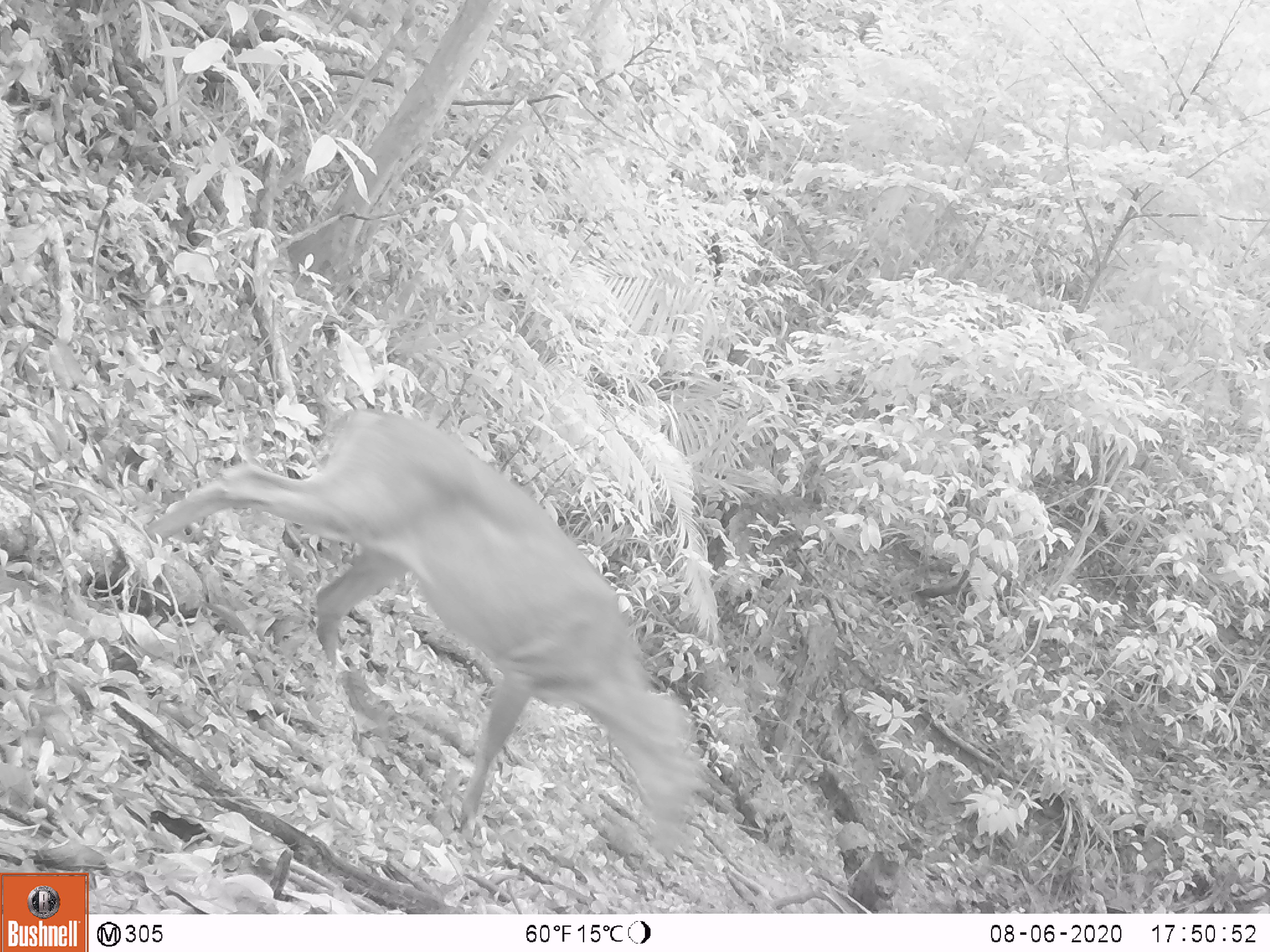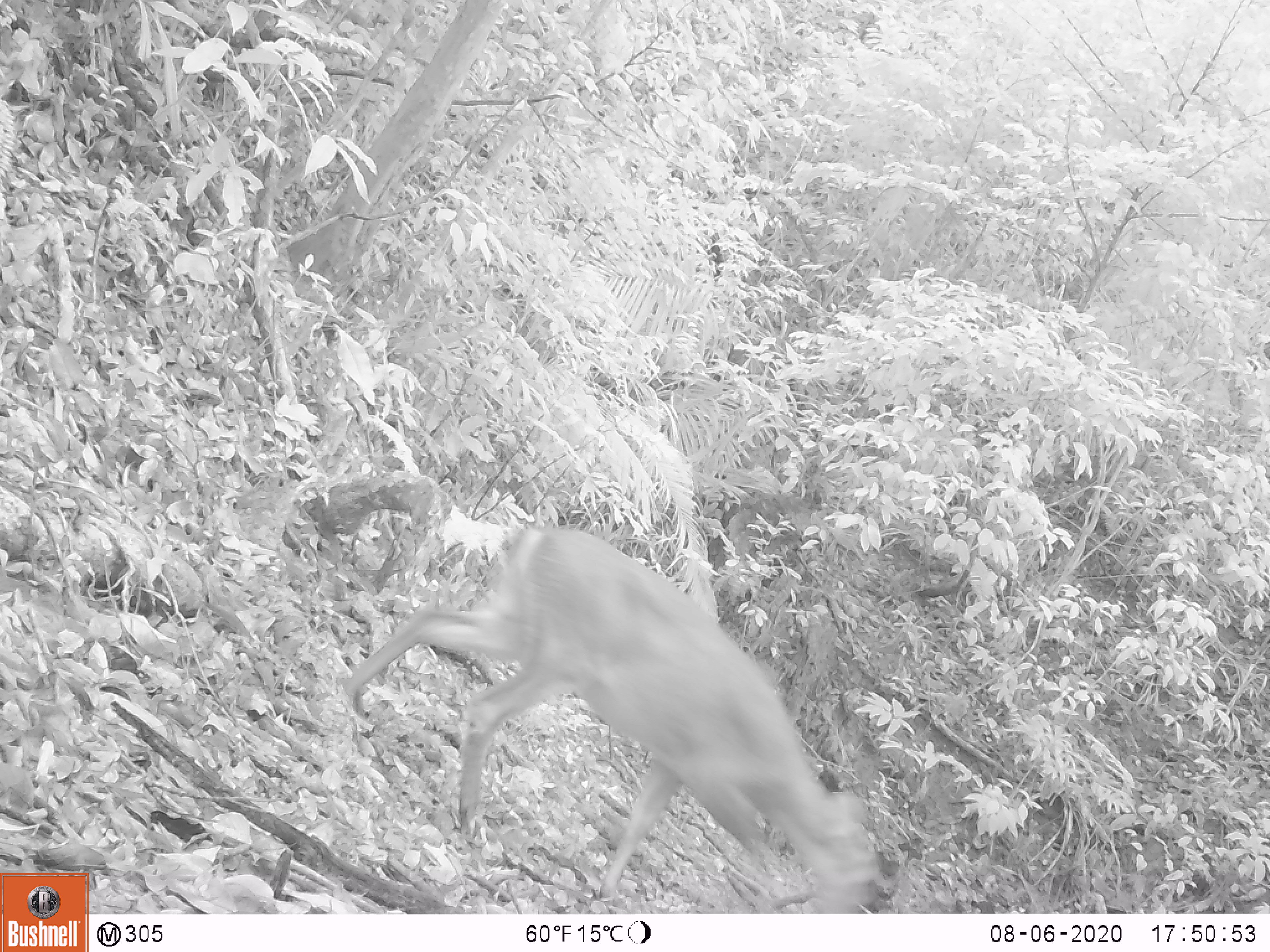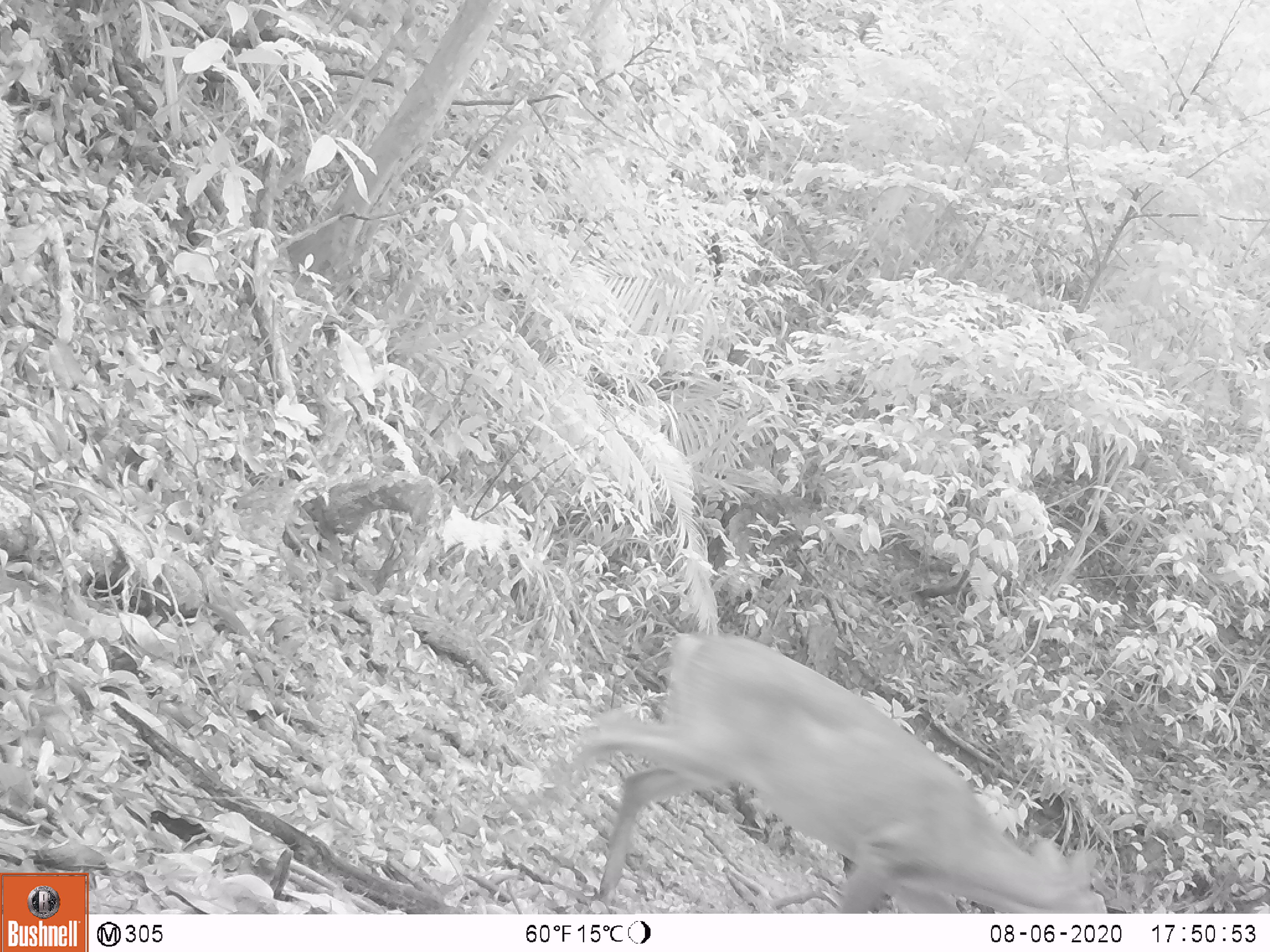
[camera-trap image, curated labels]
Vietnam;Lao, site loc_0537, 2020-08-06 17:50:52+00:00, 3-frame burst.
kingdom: Animalia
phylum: Chordata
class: Mammalia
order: Artiodactyla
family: Cervidae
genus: Muntiacus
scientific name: Muntiacus vuquangensis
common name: large-antlered muntjac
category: large antlered muntjac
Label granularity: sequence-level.